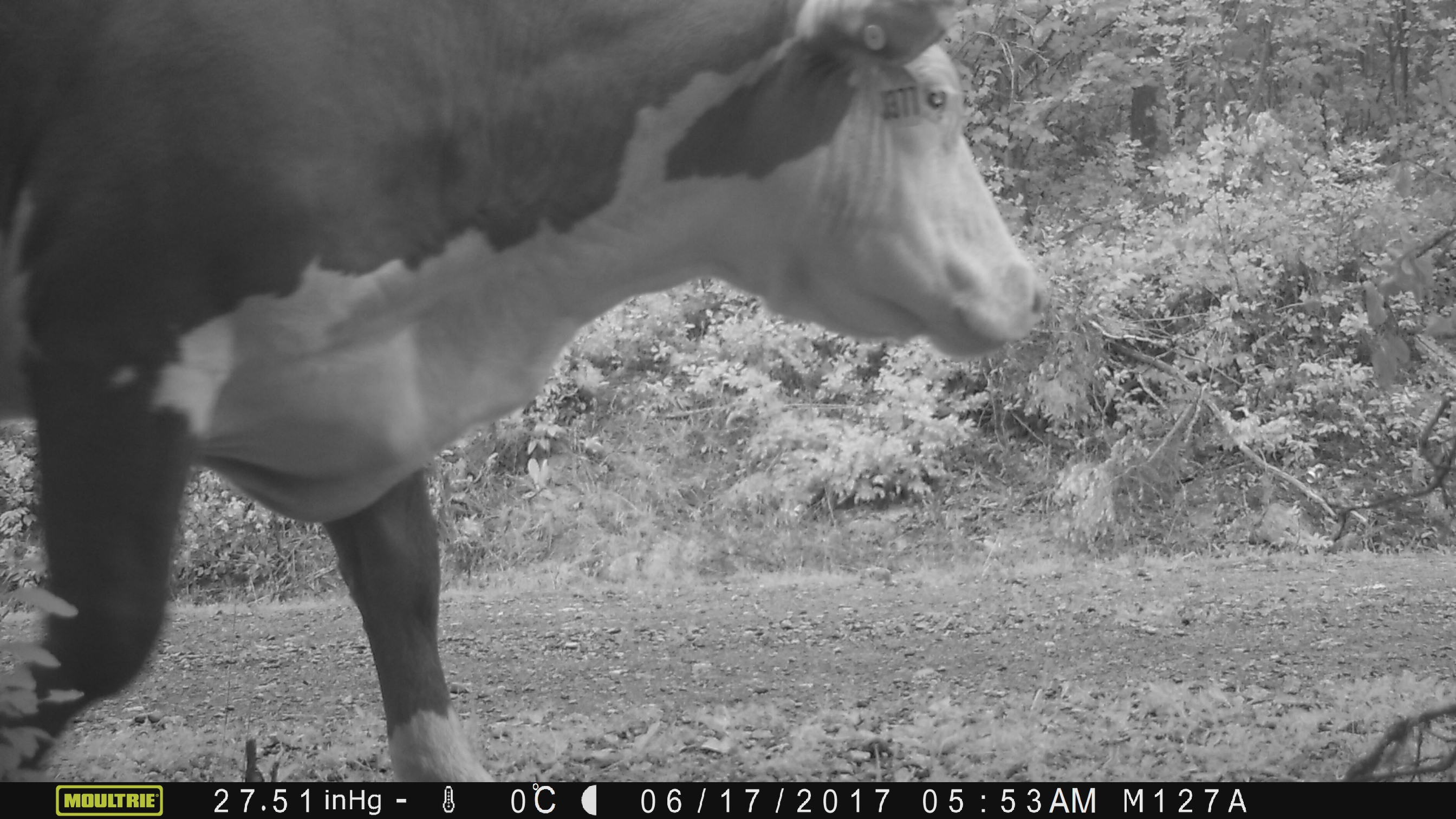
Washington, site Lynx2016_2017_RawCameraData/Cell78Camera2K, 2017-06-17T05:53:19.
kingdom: Animalia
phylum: Chordata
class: Mammalia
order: Artiodactyla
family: Bovidae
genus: Bos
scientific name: Bos taurus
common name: domestic cattle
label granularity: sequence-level